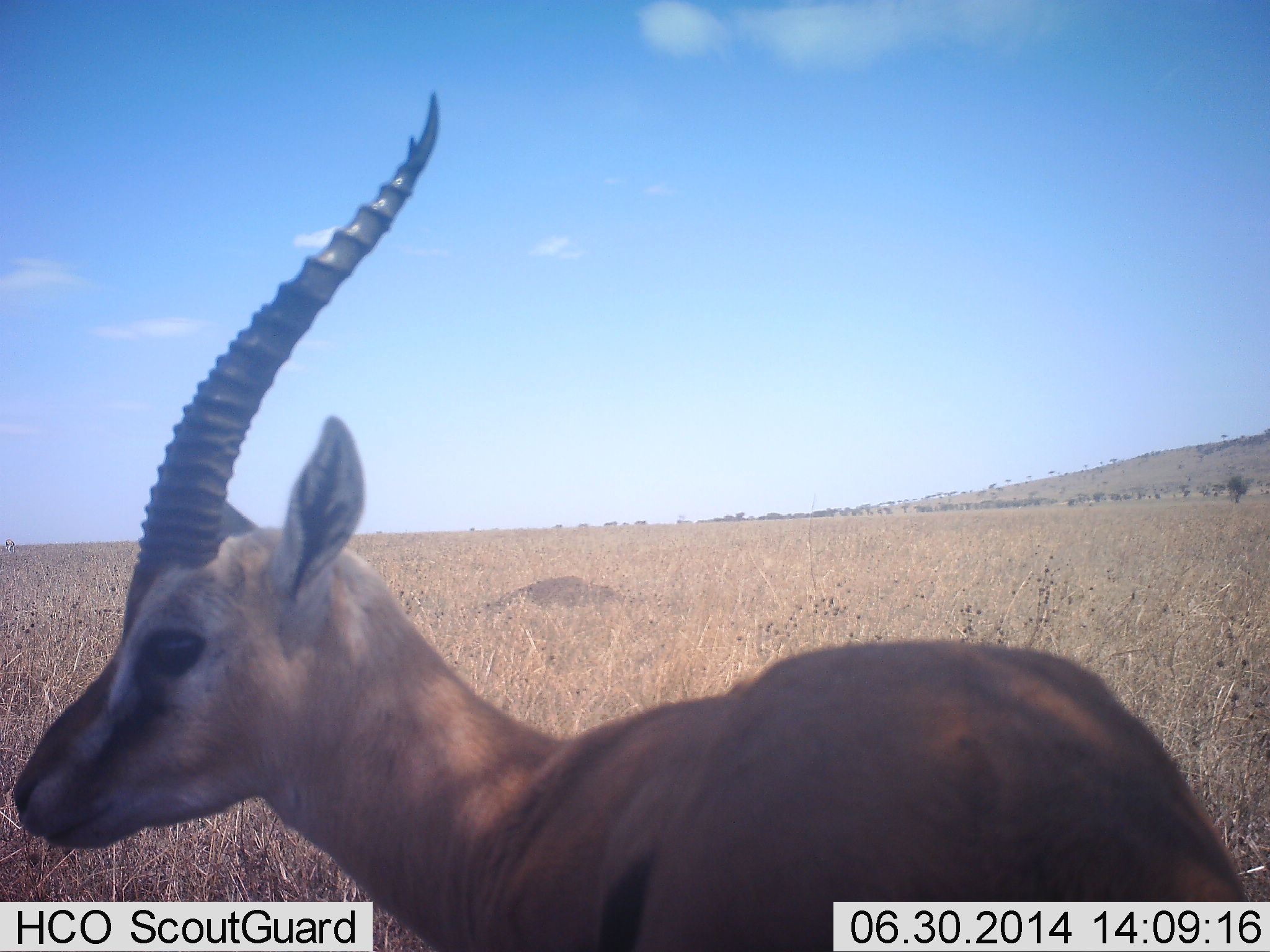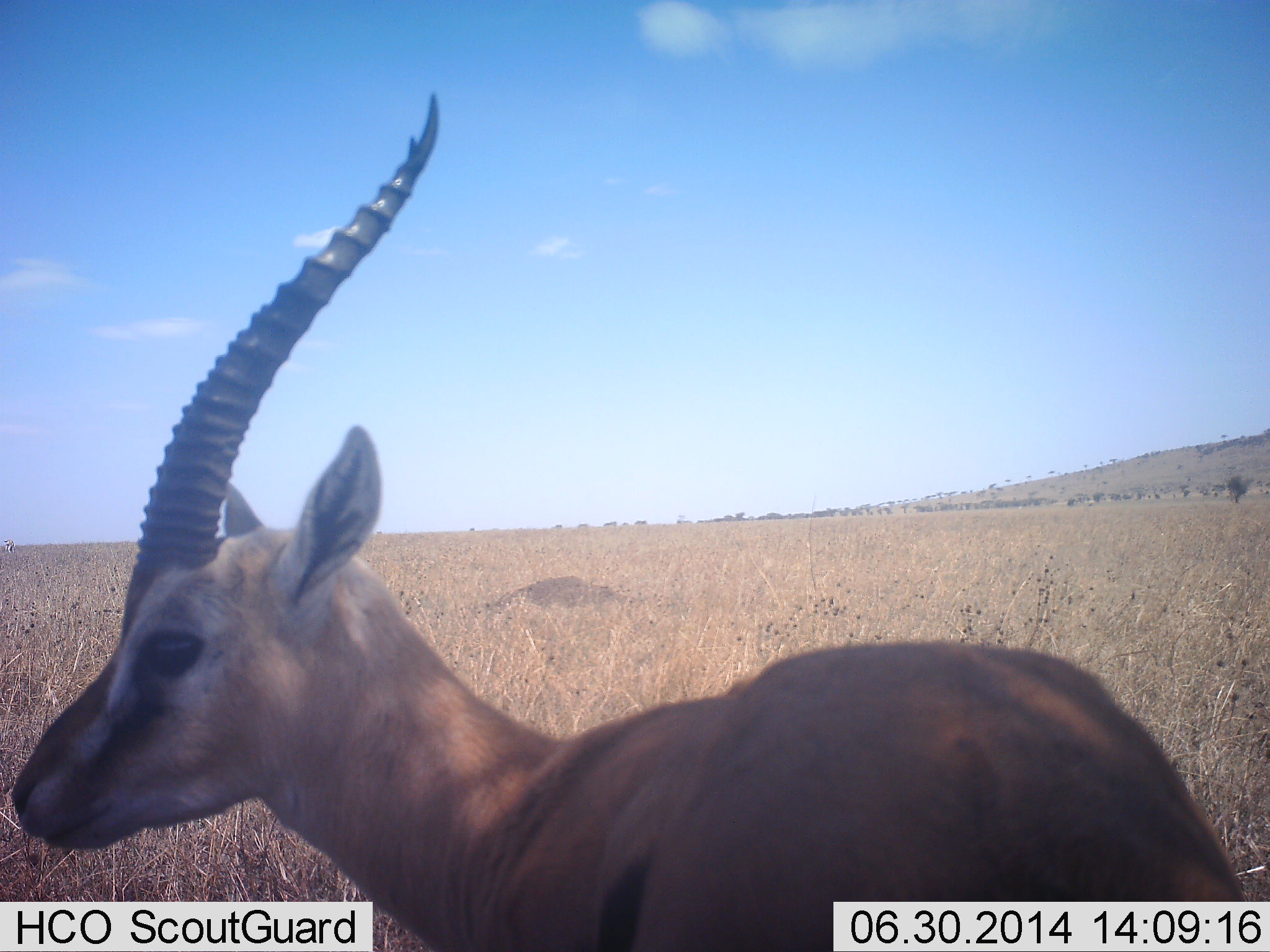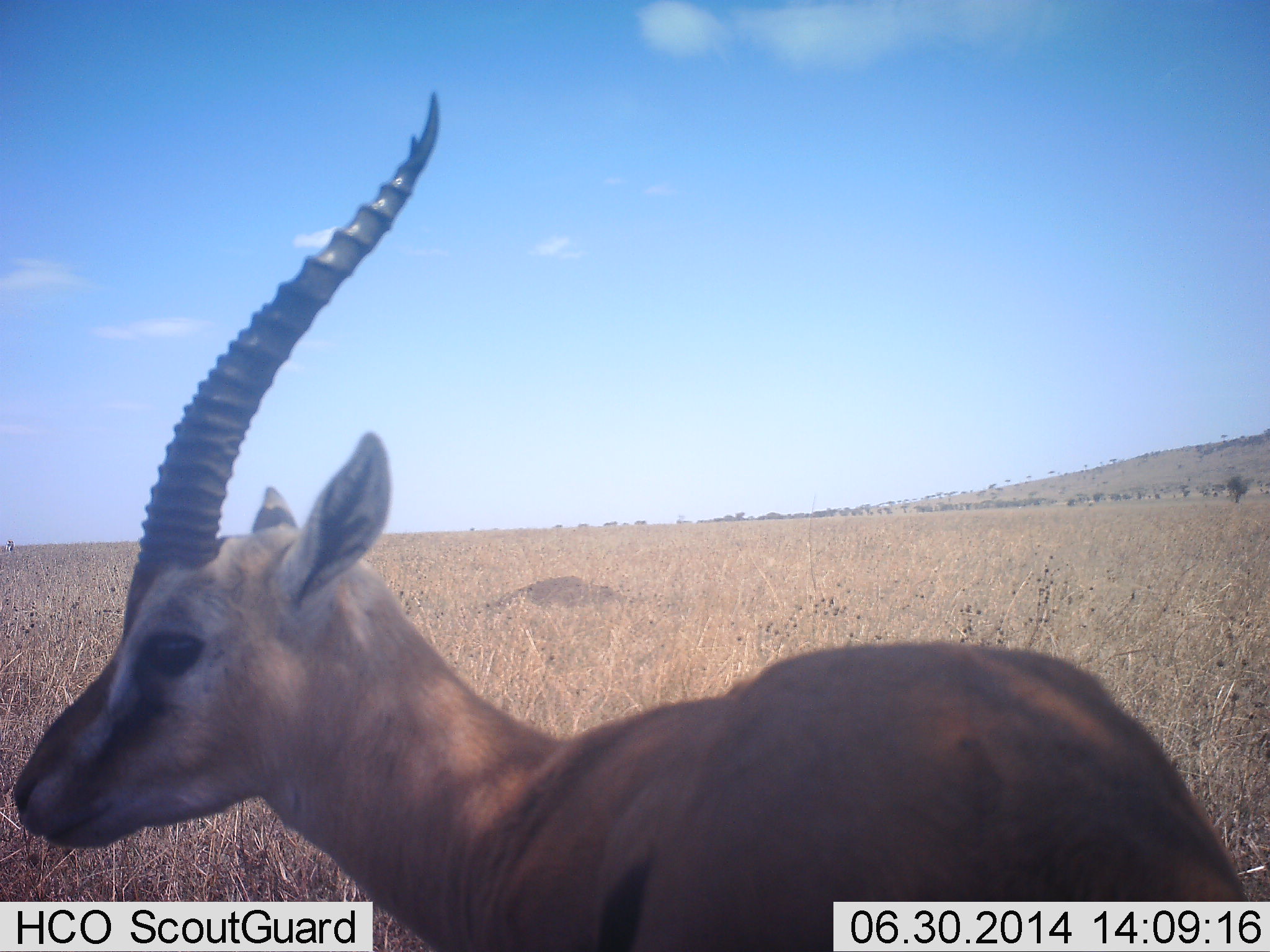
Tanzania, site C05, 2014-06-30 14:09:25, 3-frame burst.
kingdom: Animalia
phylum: Chordata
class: Mammalia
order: Artiodactyla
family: Bovidae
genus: Eudorcas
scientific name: Eudorcas thomsonii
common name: thomson's gazelle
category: gazellethomsons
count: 1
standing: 100%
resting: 0%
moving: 0%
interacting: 0%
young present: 0%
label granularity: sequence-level